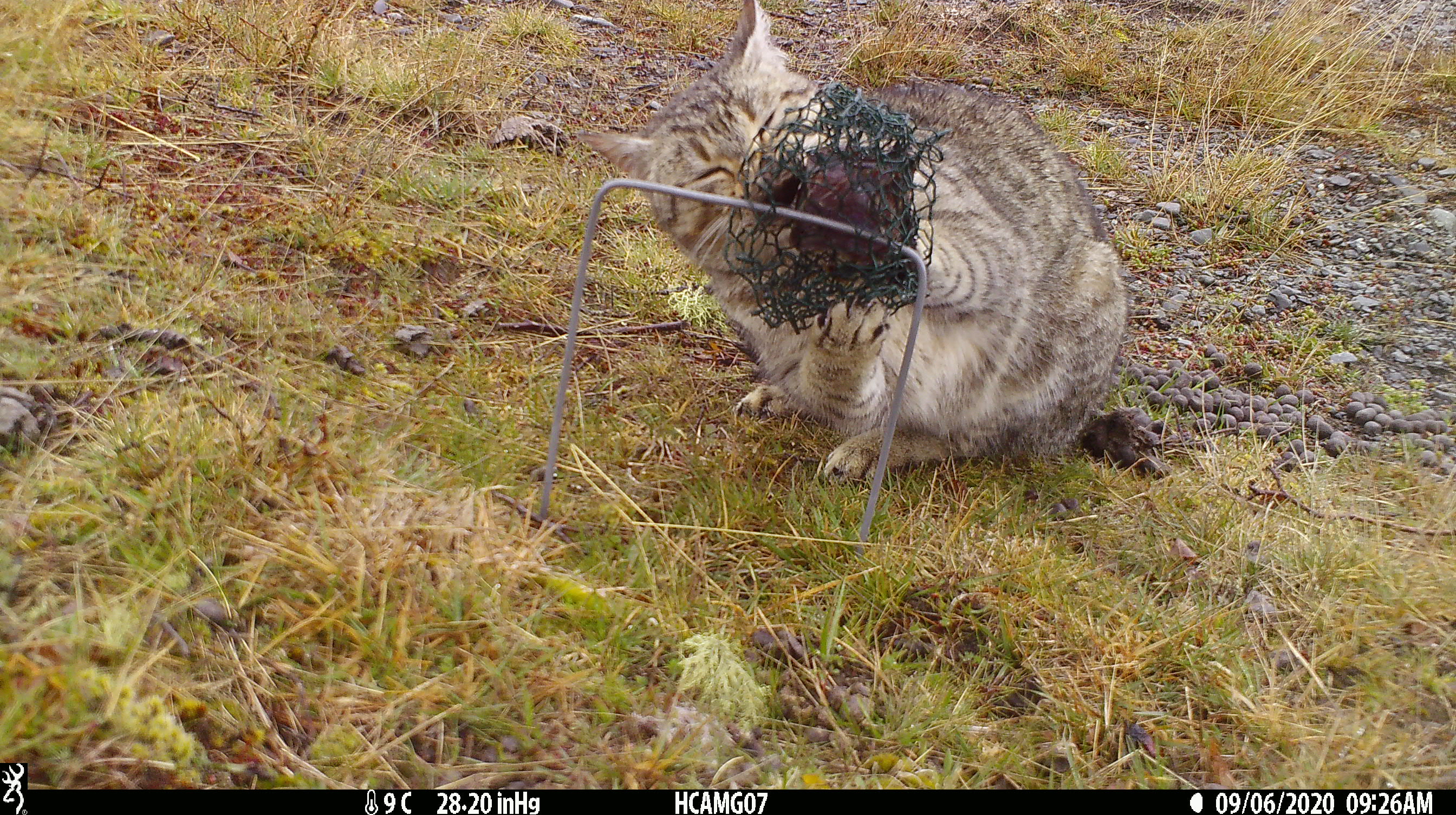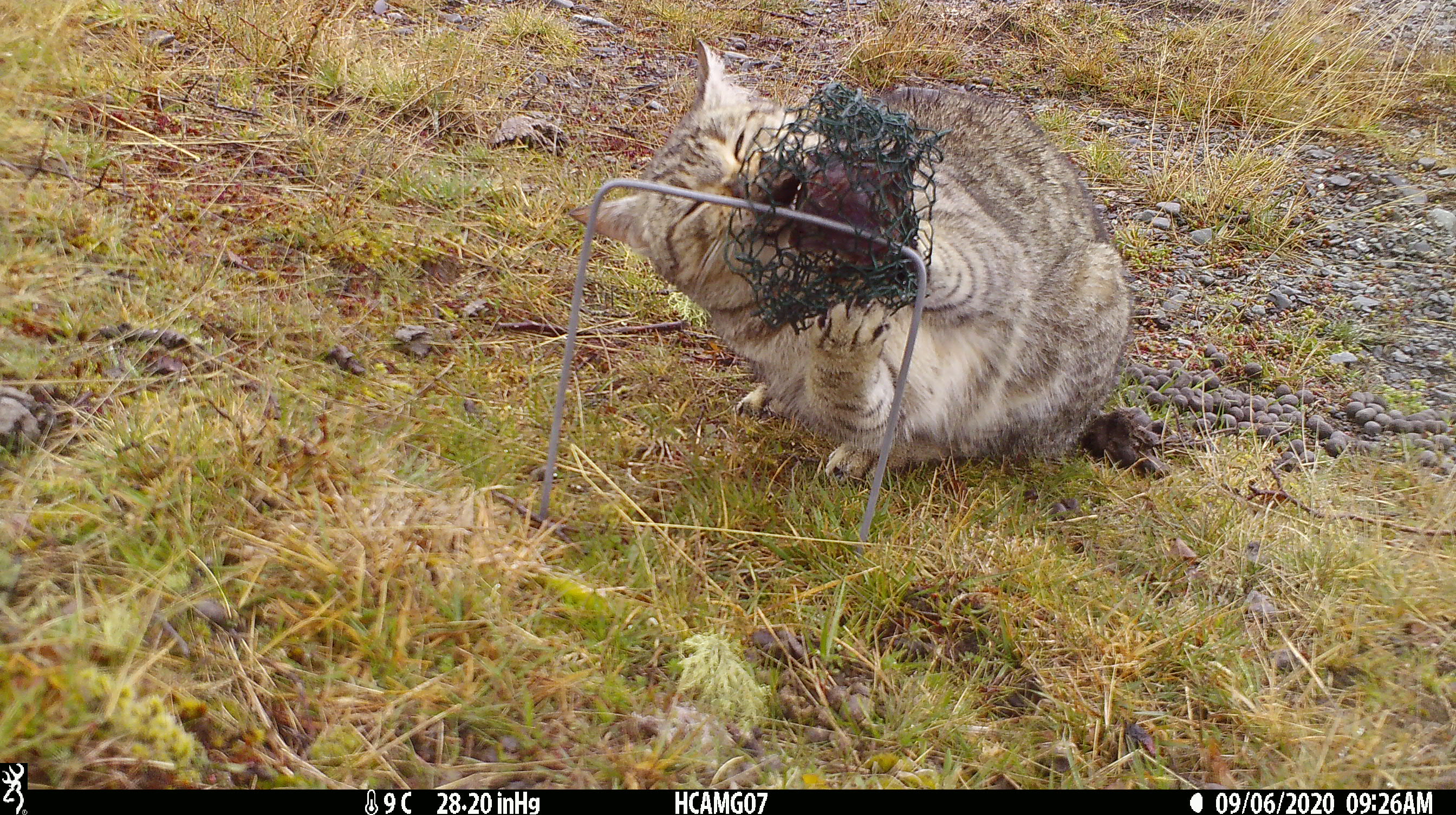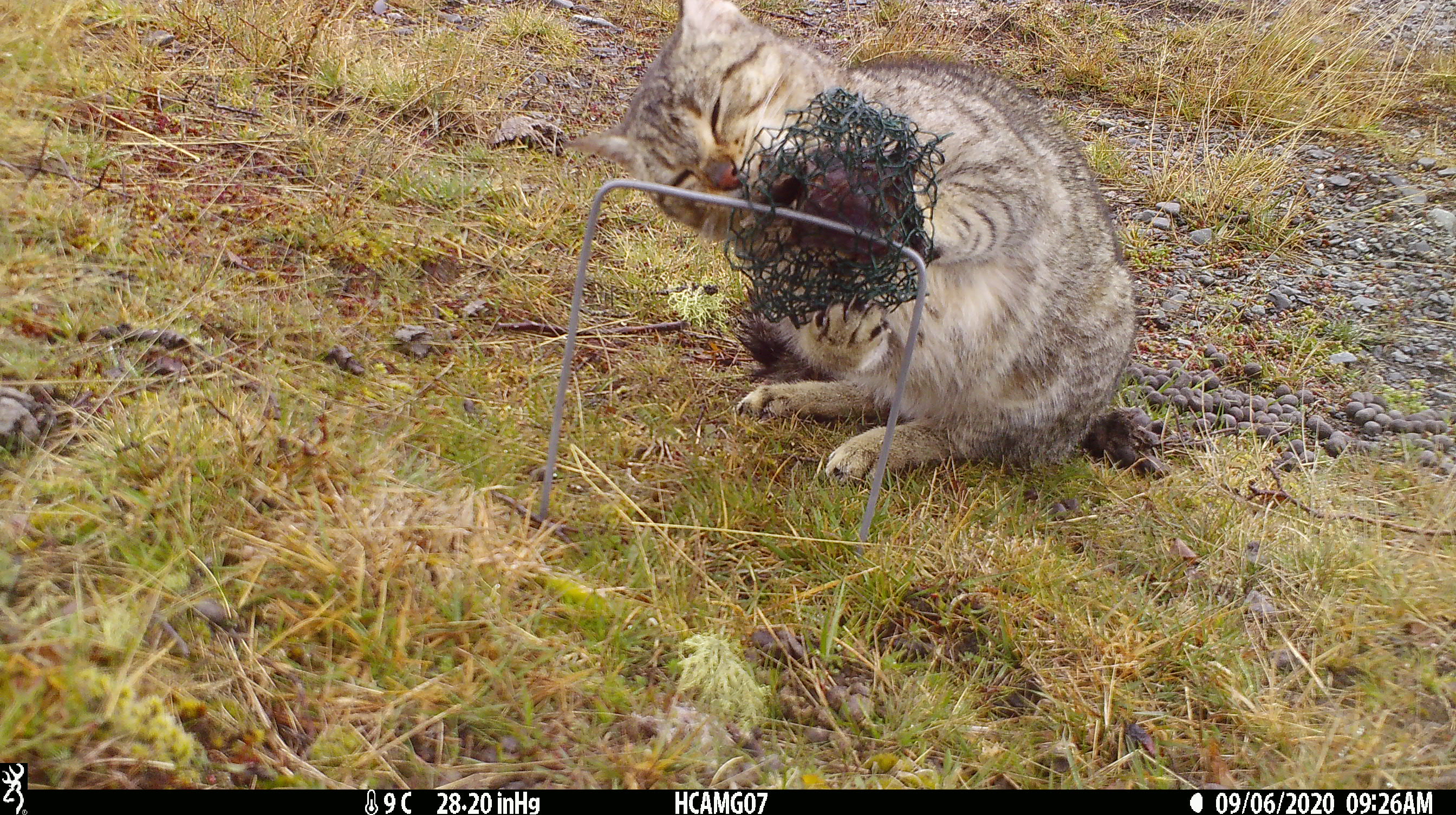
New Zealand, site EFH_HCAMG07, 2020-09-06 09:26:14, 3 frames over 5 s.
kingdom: Animalia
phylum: Chordata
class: Mammalia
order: Carnivora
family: Felidae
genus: Felis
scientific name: Felis catus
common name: domestic cat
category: cat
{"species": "cat (domestic cat) (Felis catus)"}